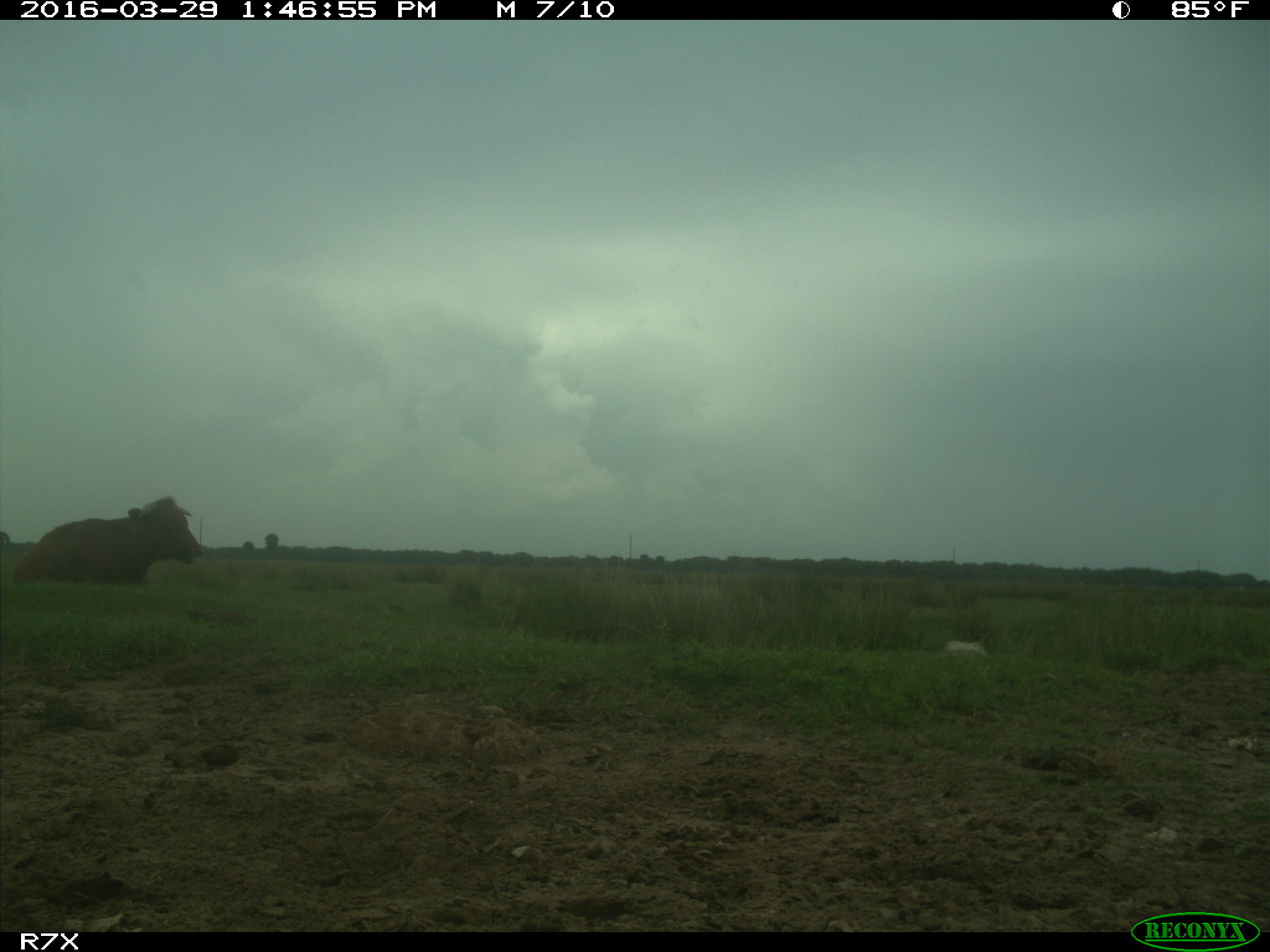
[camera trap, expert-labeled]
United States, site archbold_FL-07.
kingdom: Animalia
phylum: Chordata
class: Mammalia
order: Artiodactyla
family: Bovidae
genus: Bos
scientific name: Bos taurus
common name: domestic cow